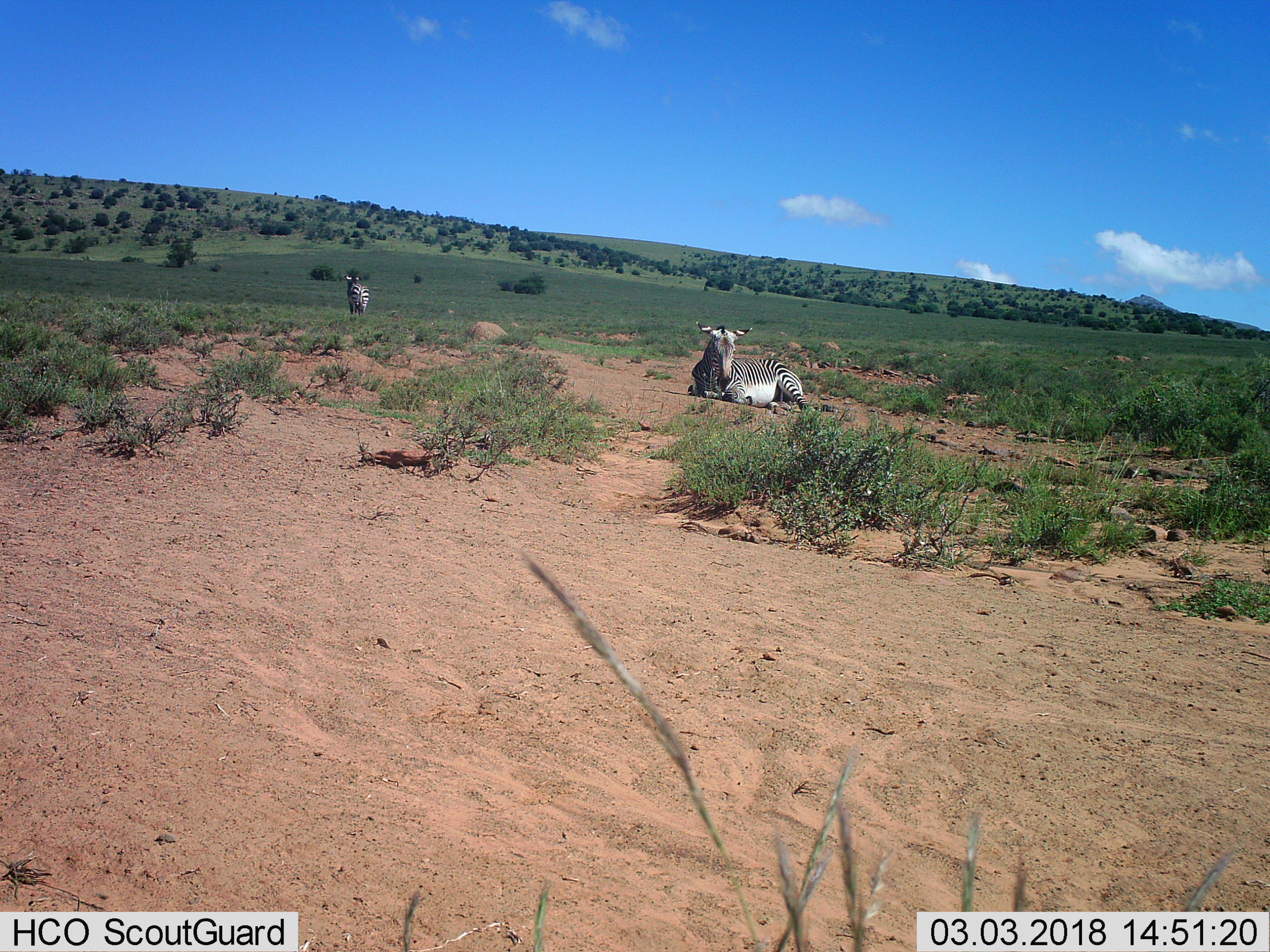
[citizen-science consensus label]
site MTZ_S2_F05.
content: unidentified animal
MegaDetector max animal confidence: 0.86